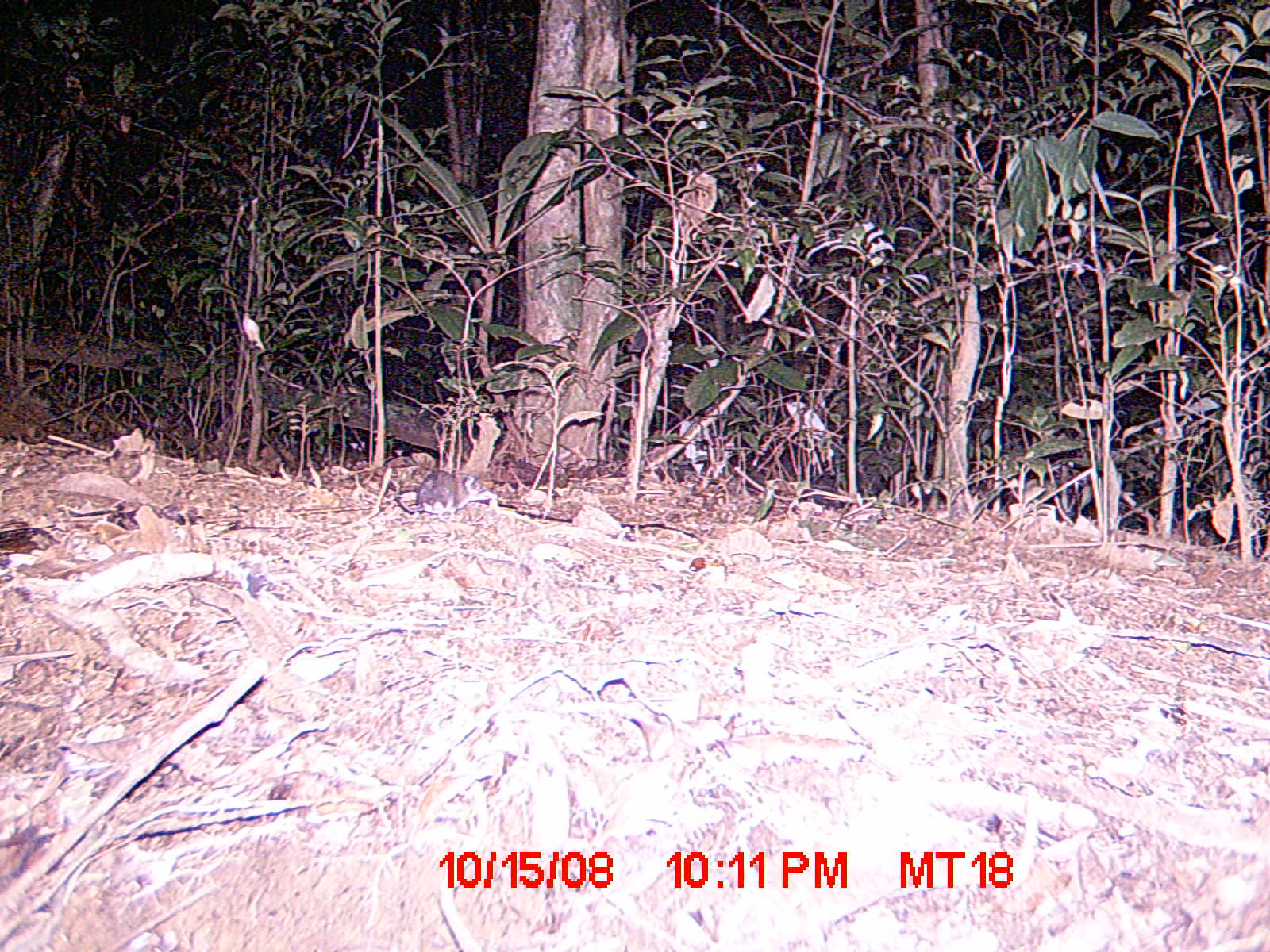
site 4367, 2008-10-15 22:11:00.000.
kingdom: Animalia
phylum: Chordata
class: Mammalia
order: Eulipotyphla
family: Soricidae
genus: Suncus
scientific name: Suncus murinus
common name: asian house shrew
Suncus murinus (asian house shrew), count 1.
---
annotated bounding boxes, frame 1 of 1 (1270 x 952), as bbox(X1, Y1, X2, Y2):
suncus murinus: bbox(398, 470, 497, 513)